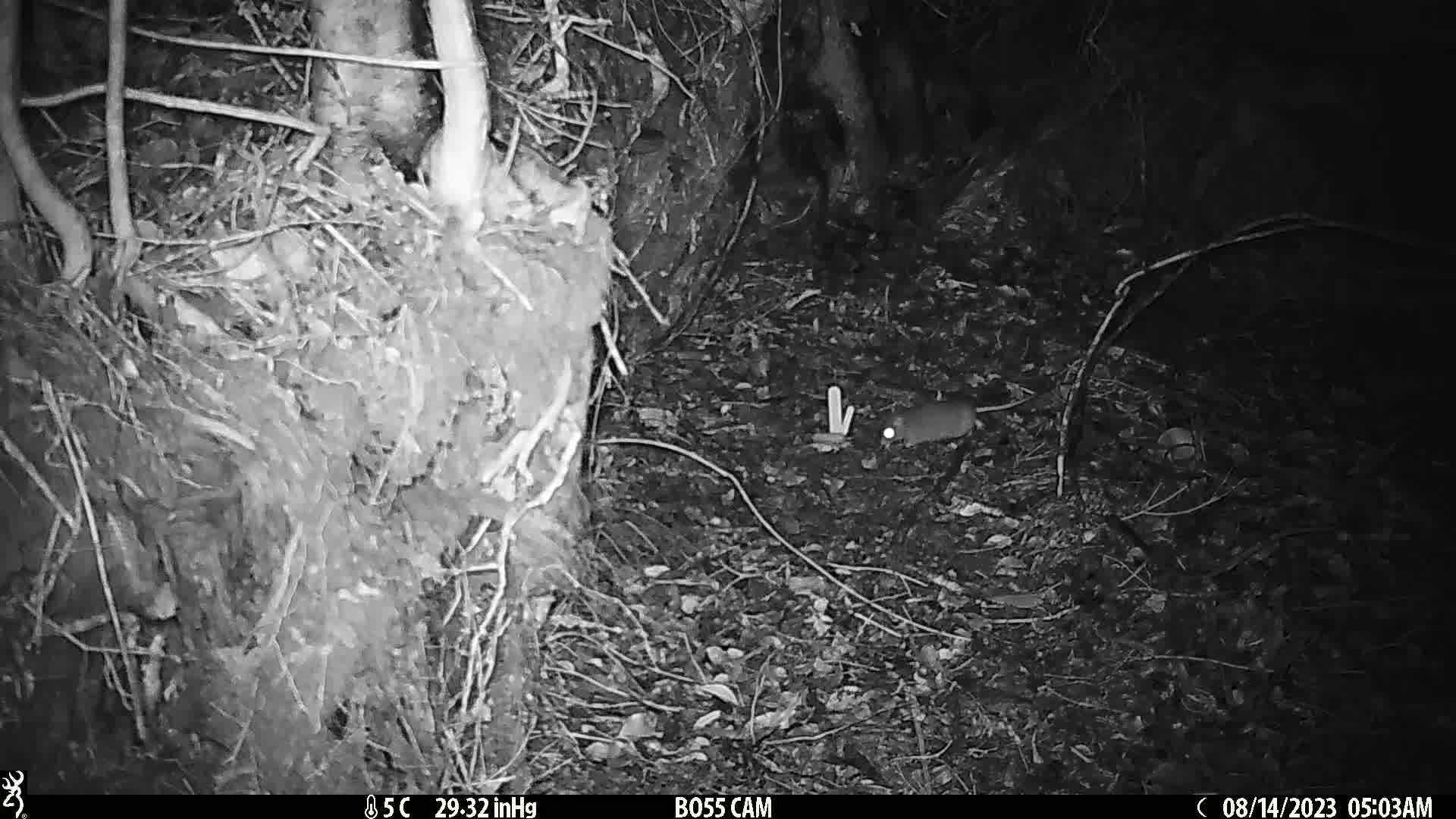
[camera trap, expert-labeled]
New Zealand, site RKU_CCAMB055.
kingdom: Animalia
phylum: Chordata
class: Mammalia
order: Rodentia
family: Muridae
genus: Rattus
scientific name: Rattus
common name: rat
Rat (Rattus).